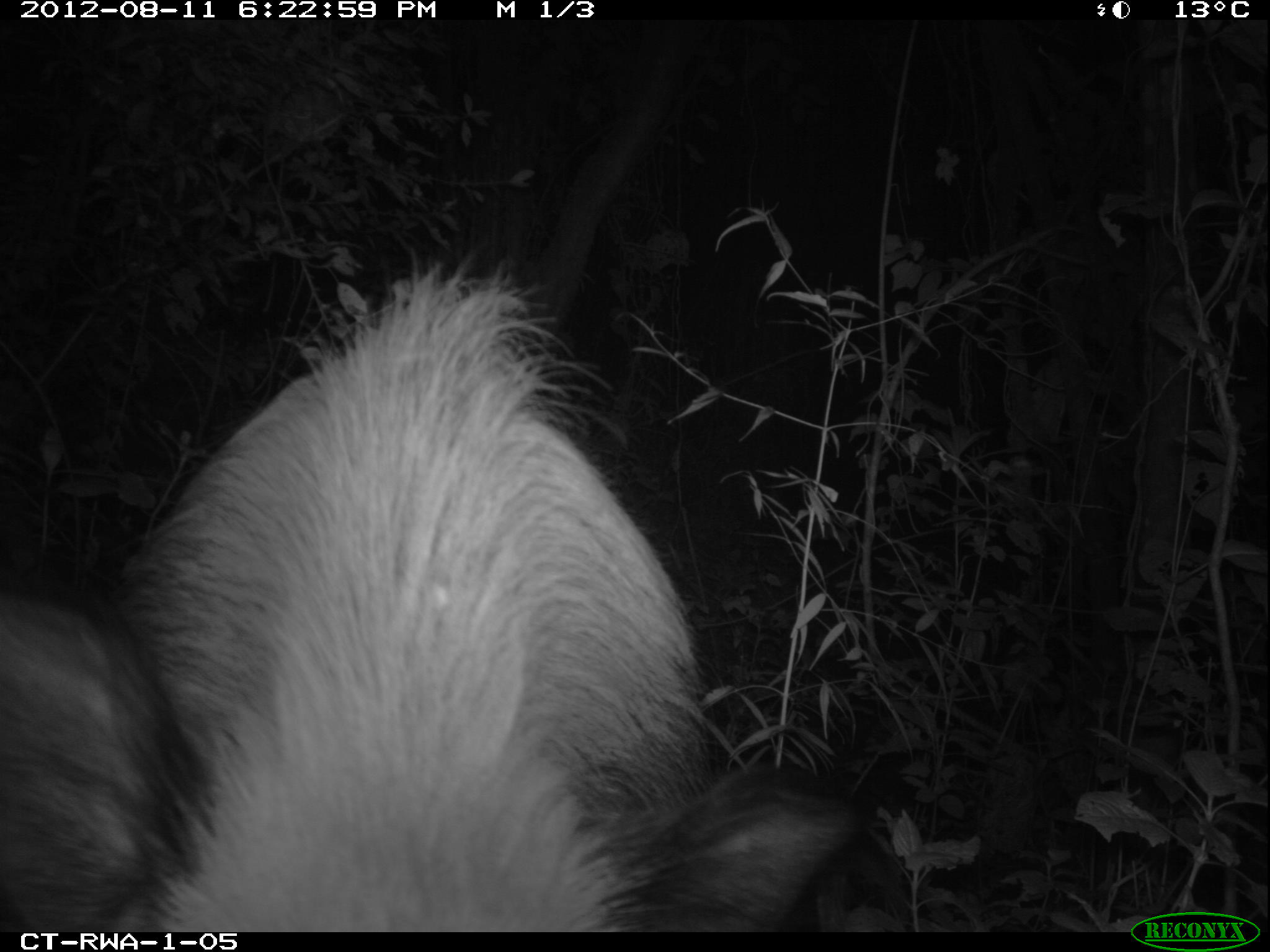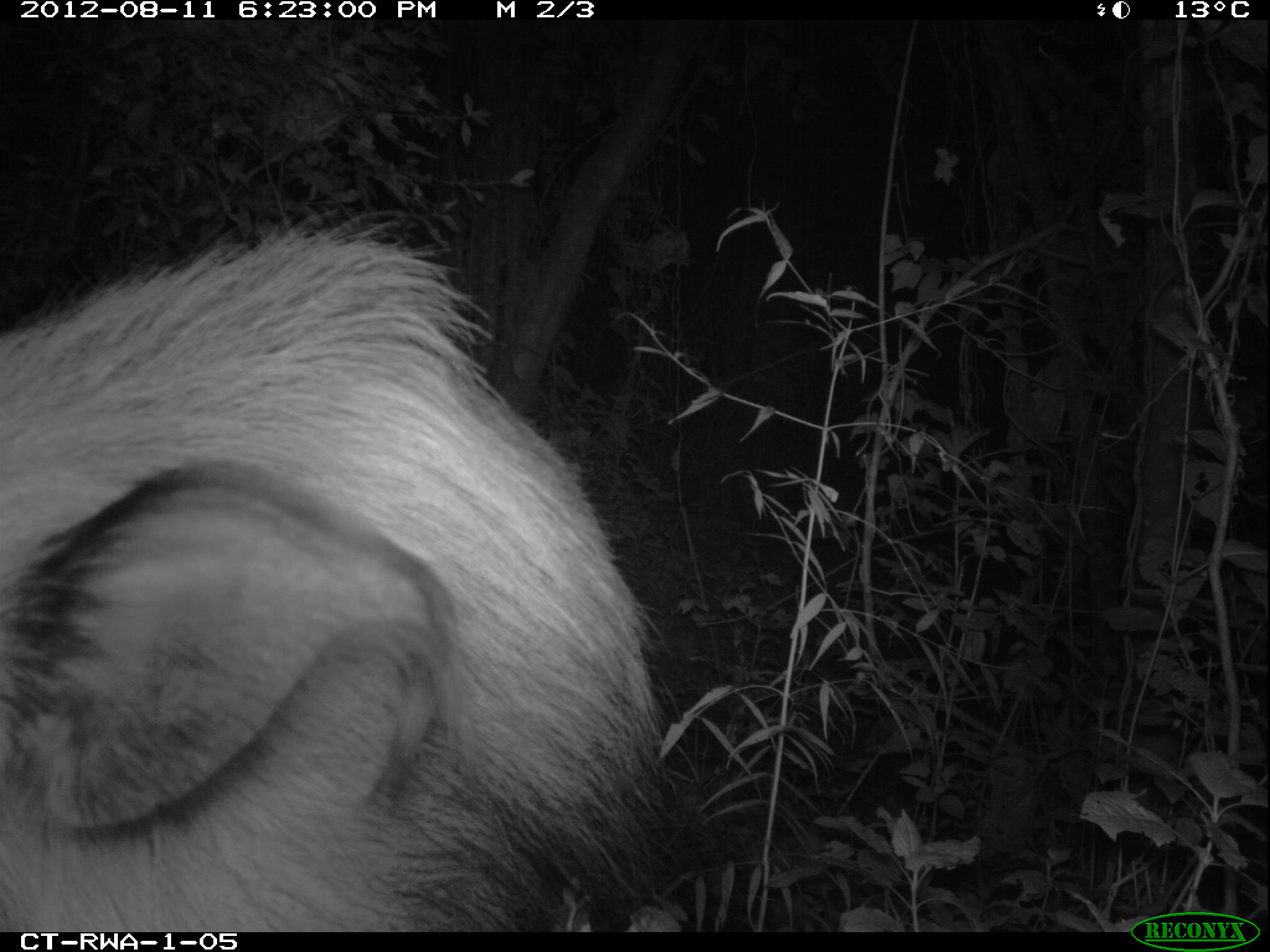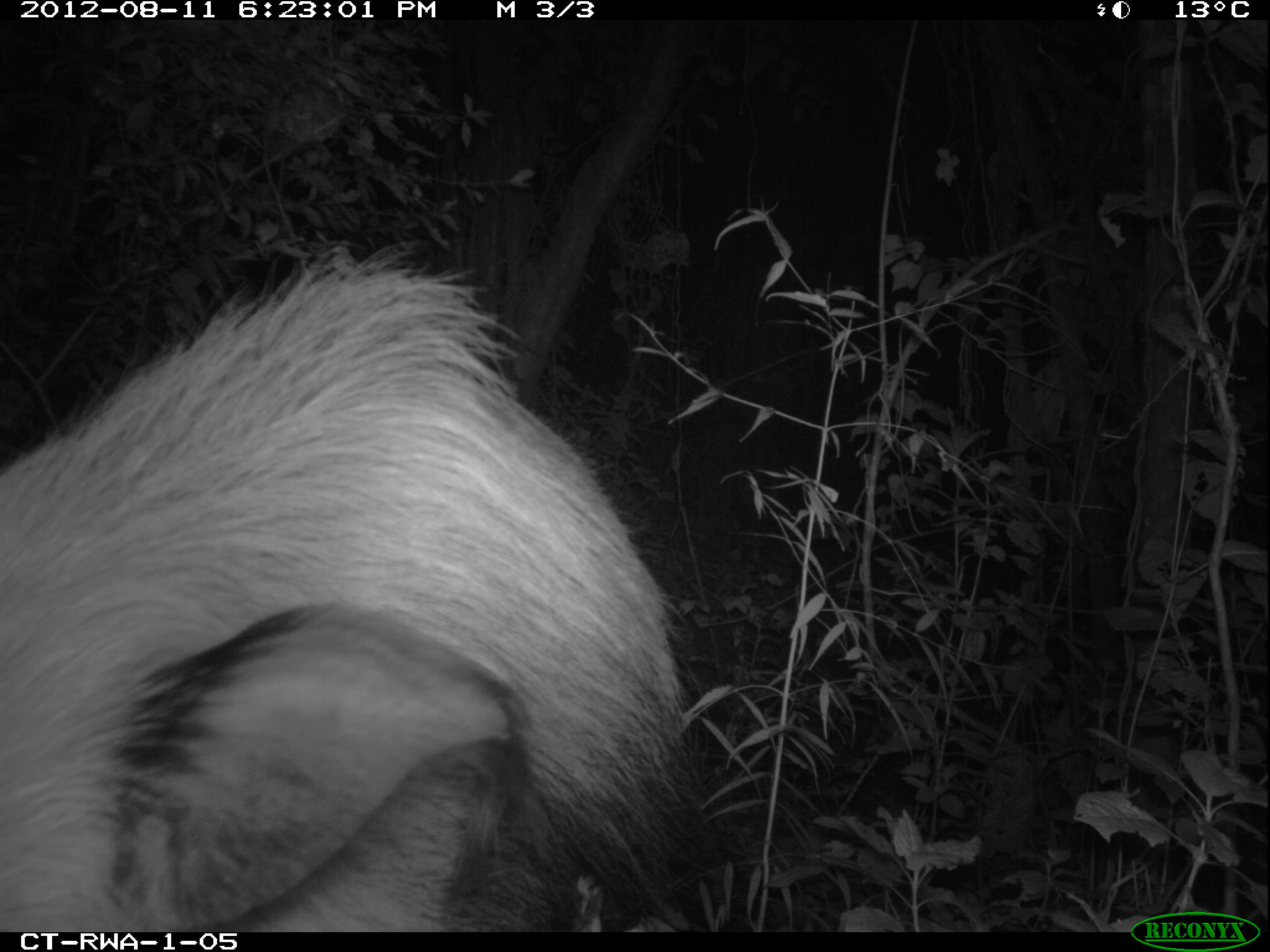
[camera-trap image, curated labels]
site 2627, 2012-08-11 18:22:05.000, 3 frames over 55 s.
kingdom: Animalia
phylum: Chordata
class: Mammalia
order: Artiodactyla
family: Suidae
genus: Potamochoerus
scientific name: Potamochoerus larvatus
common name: bushpig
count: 1